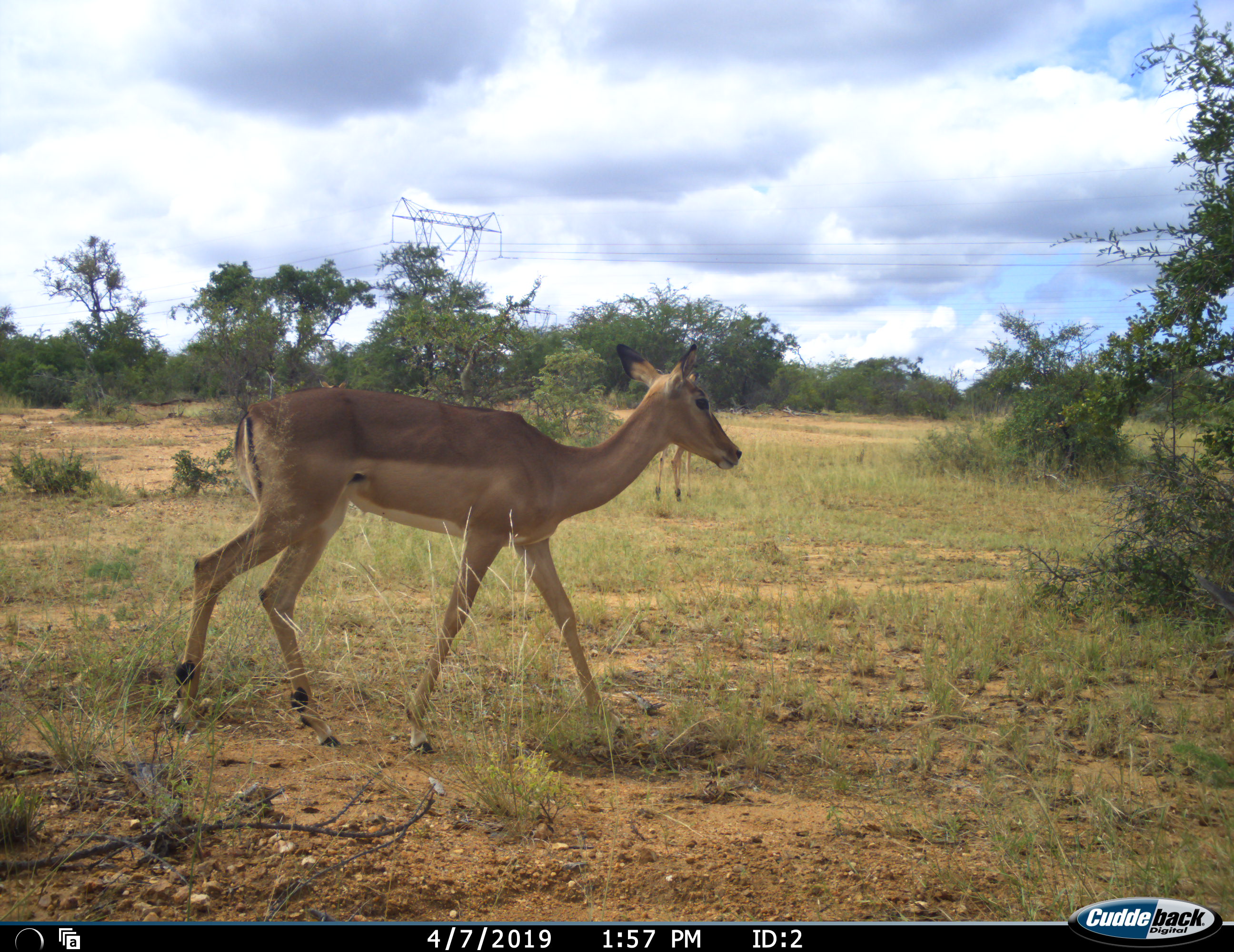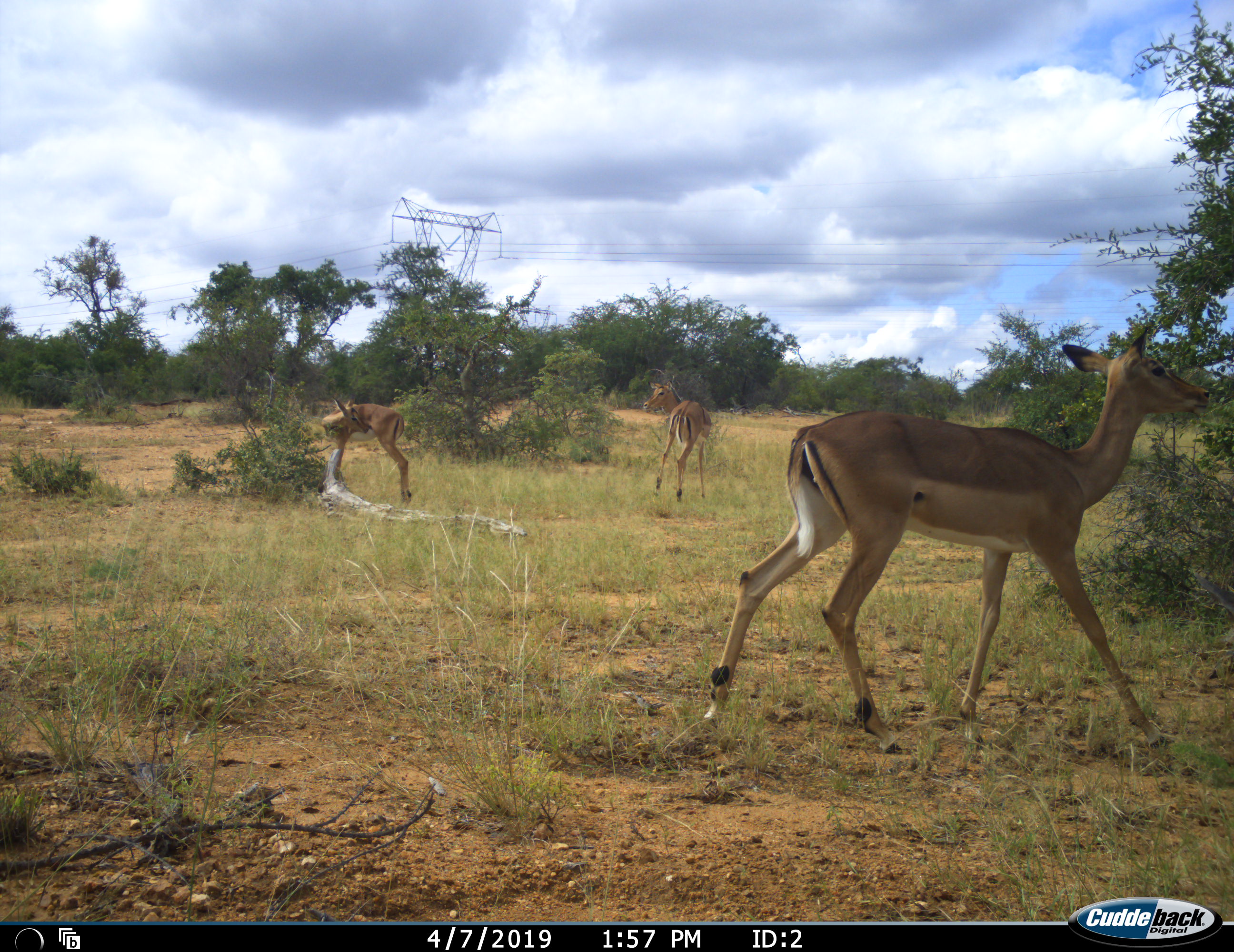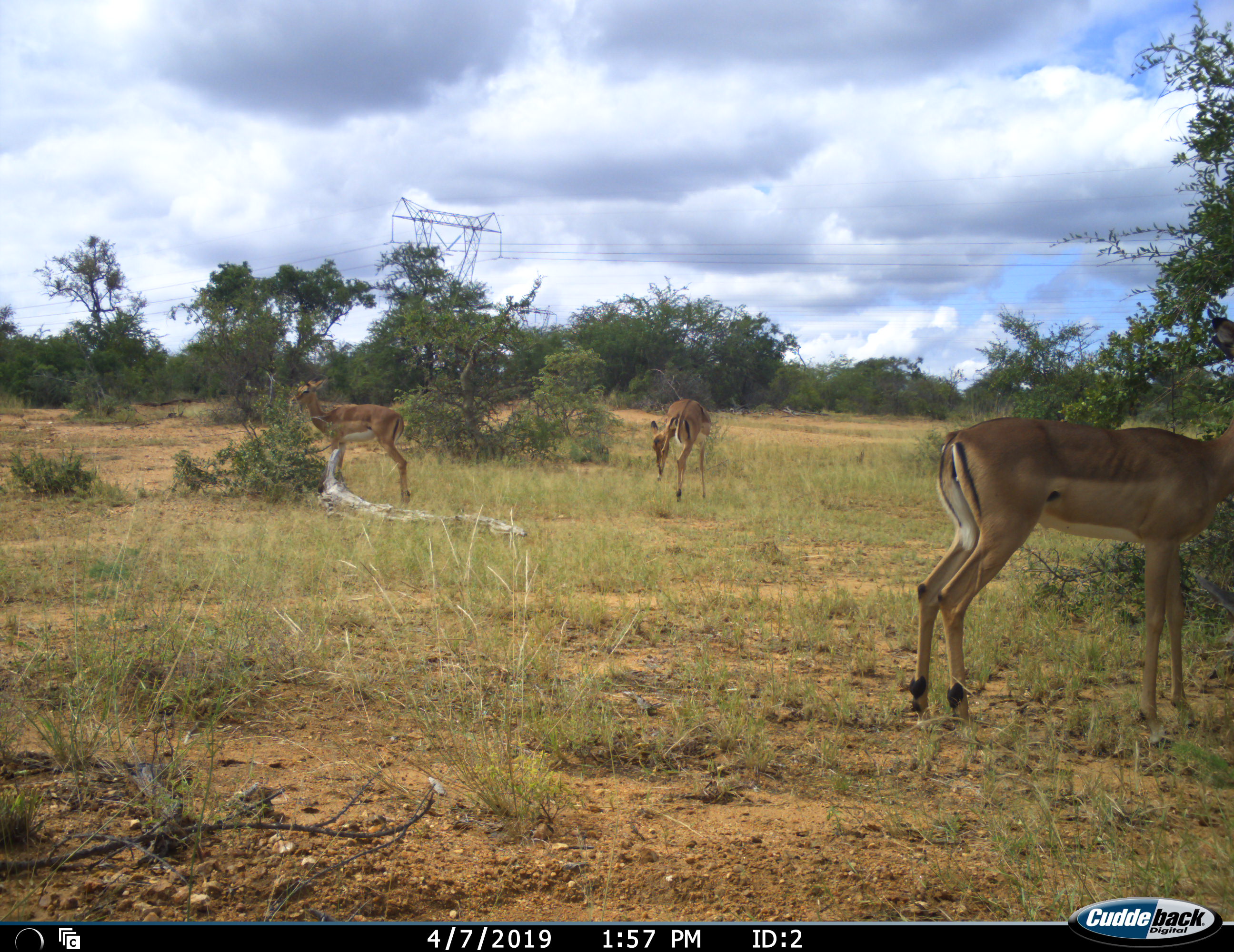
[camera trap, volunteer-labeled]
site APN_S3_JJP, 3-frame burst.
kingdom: Animalia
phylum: Chordata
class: Mammalia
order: Artiodactyla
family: Bovidae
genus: Aepyceros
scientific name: Aepyceros melampus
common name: impala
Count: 3.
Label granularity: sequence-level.